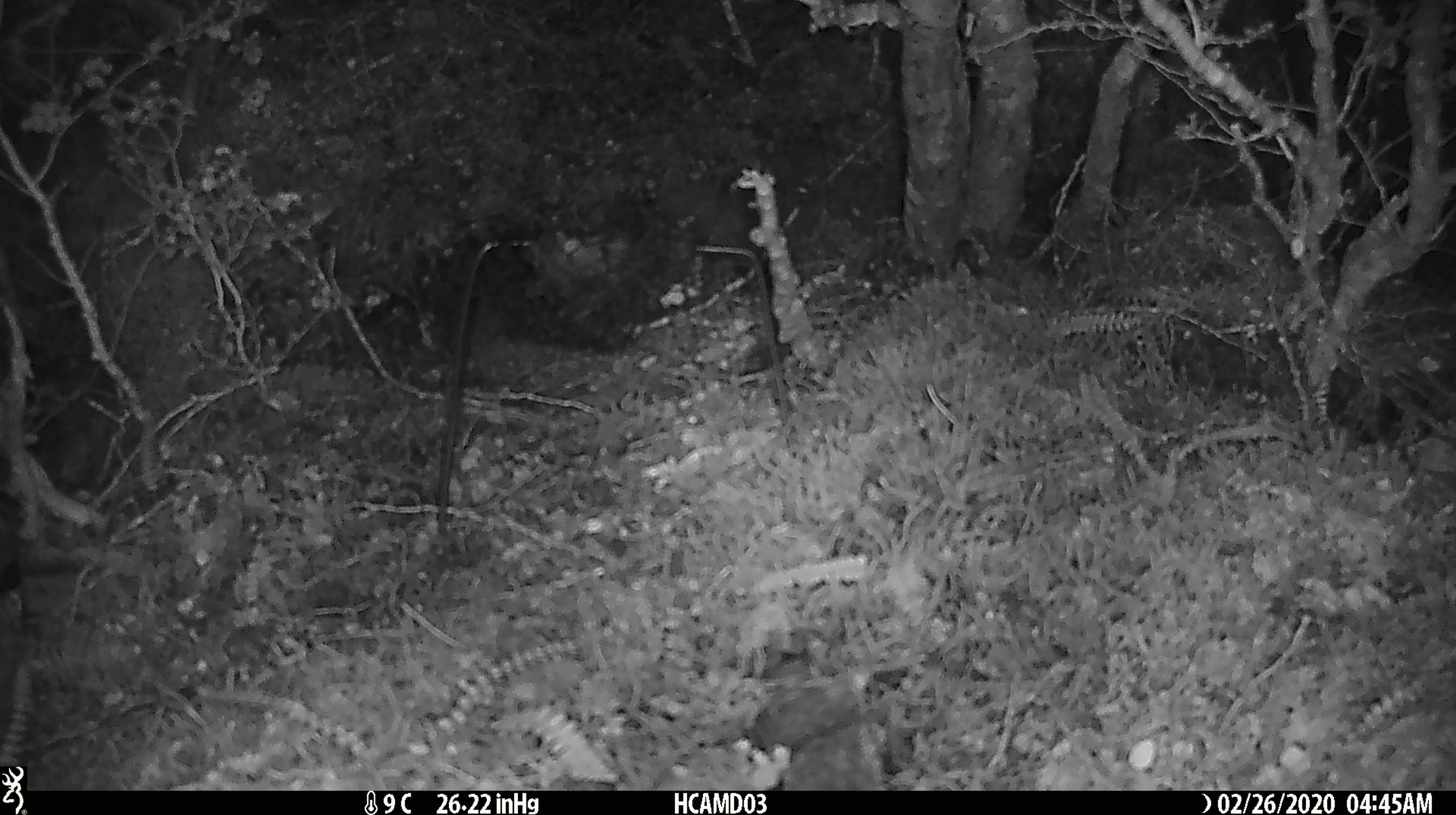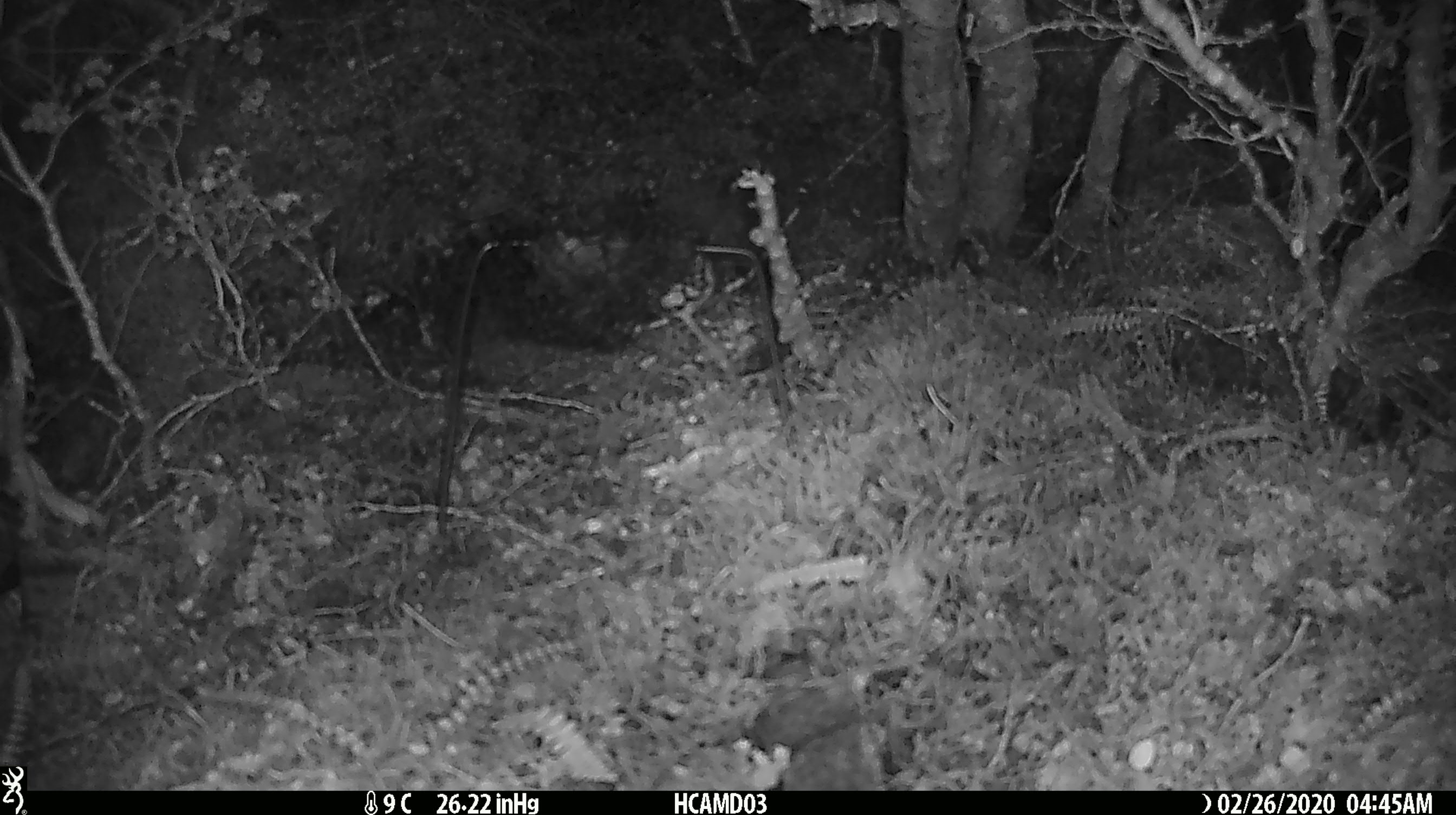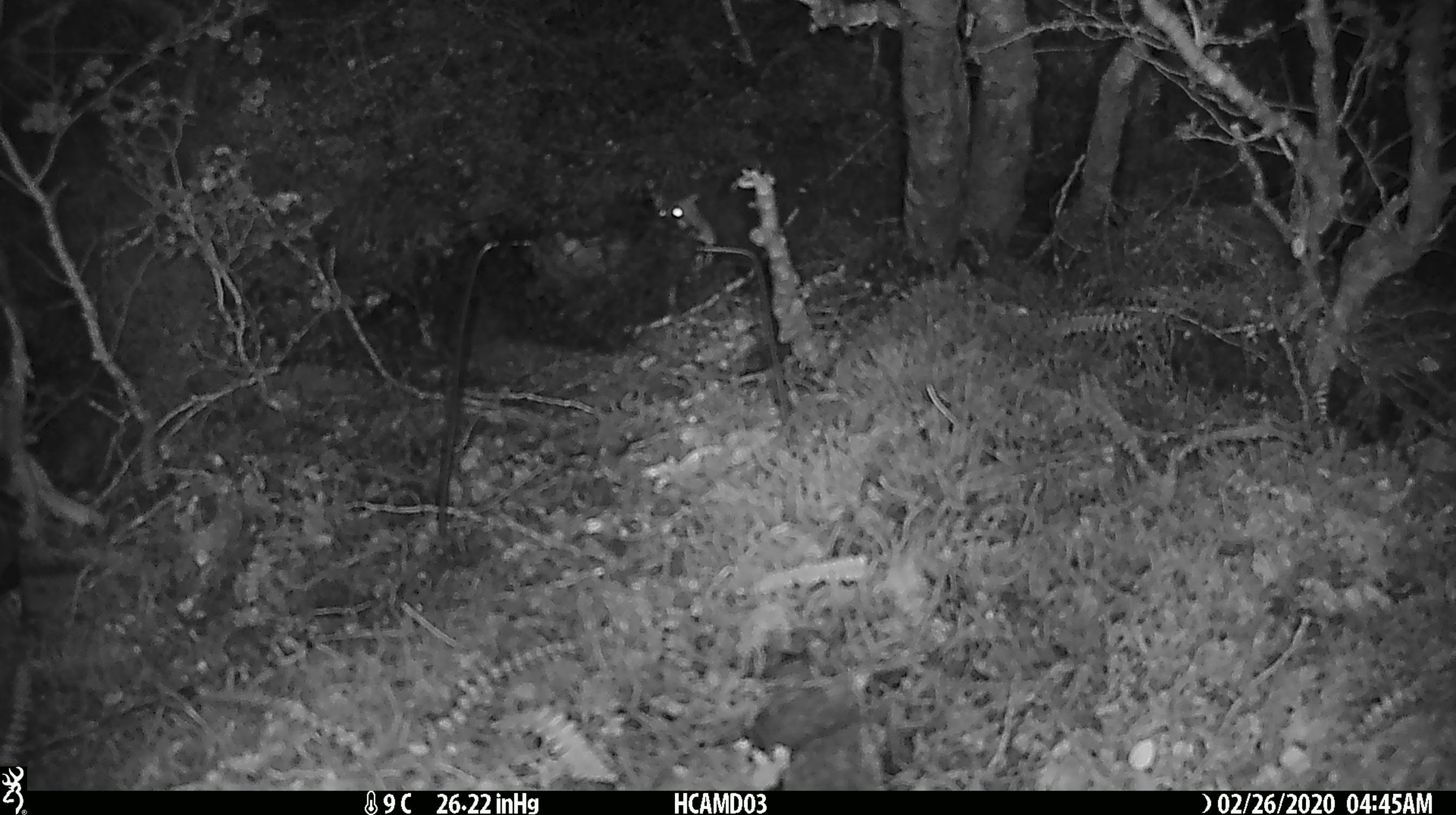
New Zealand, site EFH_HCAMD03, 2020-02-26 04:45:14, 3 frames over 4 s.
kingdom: Animalia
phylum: Chordata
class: Mammalia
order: Rodentia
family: Muridae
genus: Mus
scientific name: Mus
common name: mouse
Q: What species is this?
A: Mouse (Mus).